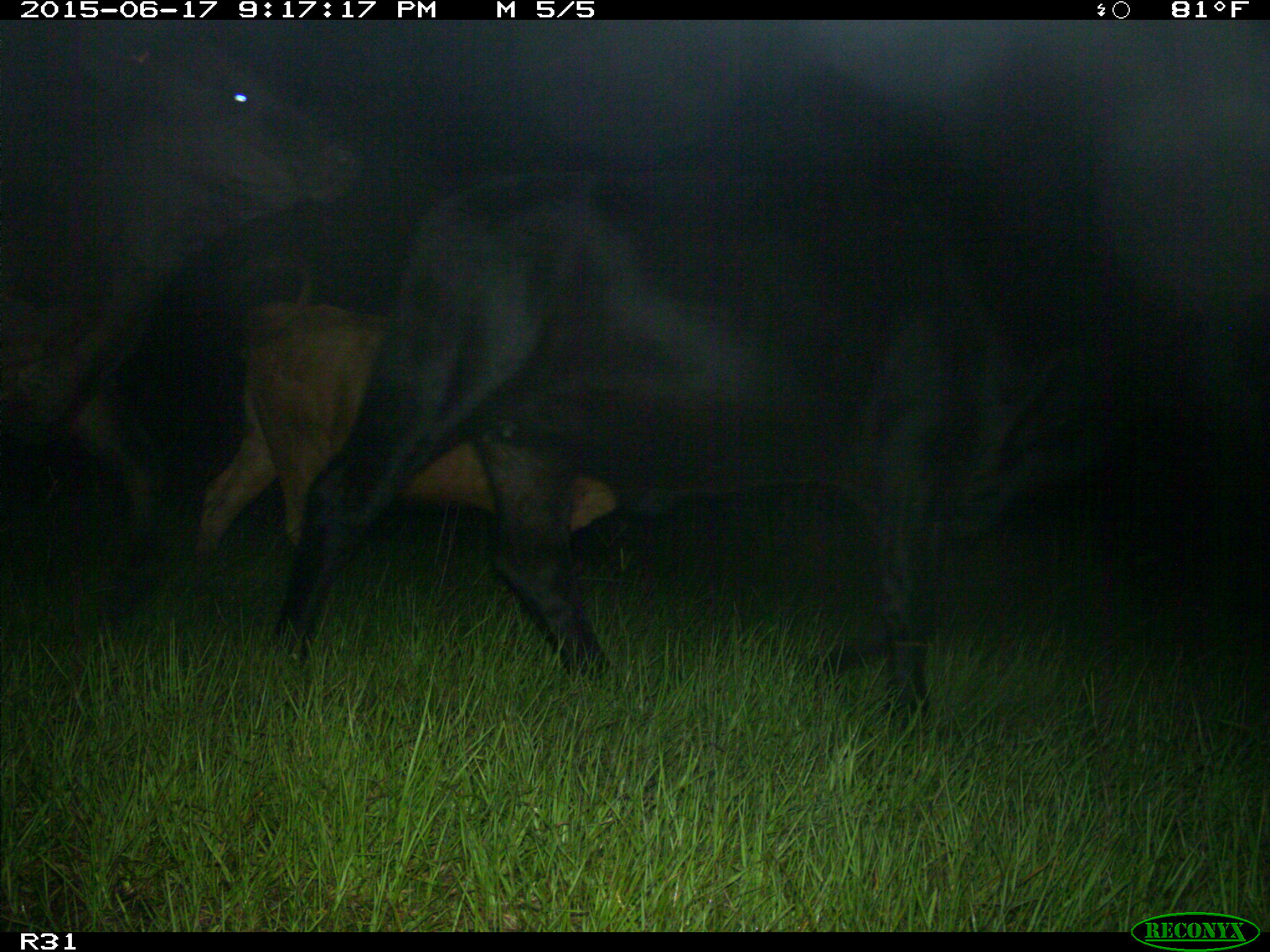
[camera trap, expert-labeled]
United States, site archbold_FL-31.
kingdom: Animalia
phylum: Chordata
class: Mammalia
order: Artiodactyla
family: Bovidae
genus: Bos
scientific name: Bos taurus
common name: domestic cow